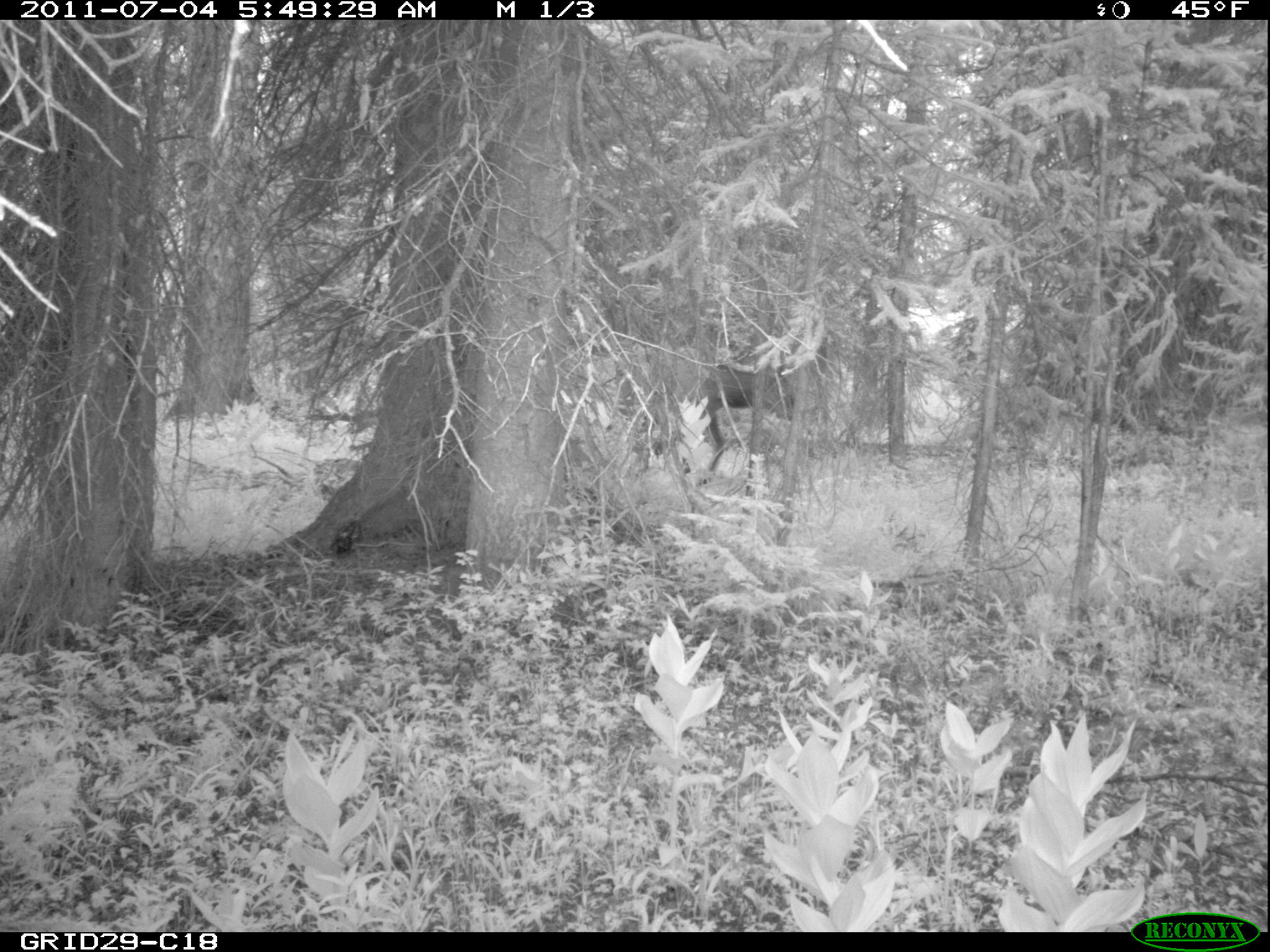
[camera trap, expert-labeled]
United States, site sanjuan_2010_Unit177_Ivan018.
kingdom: Animalia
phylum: Chordata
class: Mammalia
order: Artiodactyla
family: Cervidae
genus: Cervus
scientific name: Cervus elaphus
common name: red deer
Cervus elaphus (red deer).